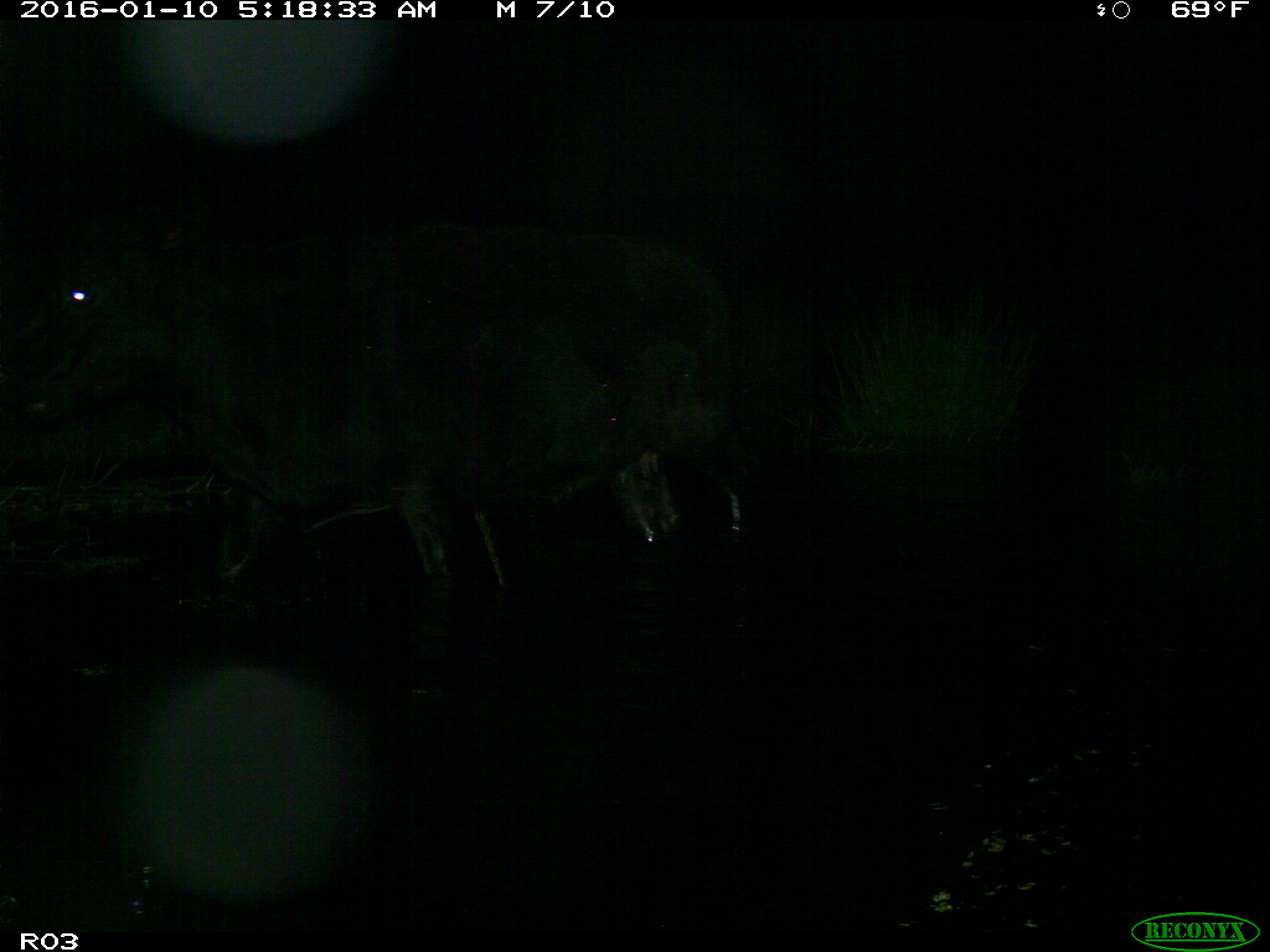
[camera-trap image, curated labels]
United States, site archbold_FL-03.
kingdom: Animalia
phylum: Chordata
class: Mammalia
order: Artiodactyla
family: Bovidae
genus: Bos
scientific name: Bos taurus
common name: domestic cow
Bos taurus (domestic cow).